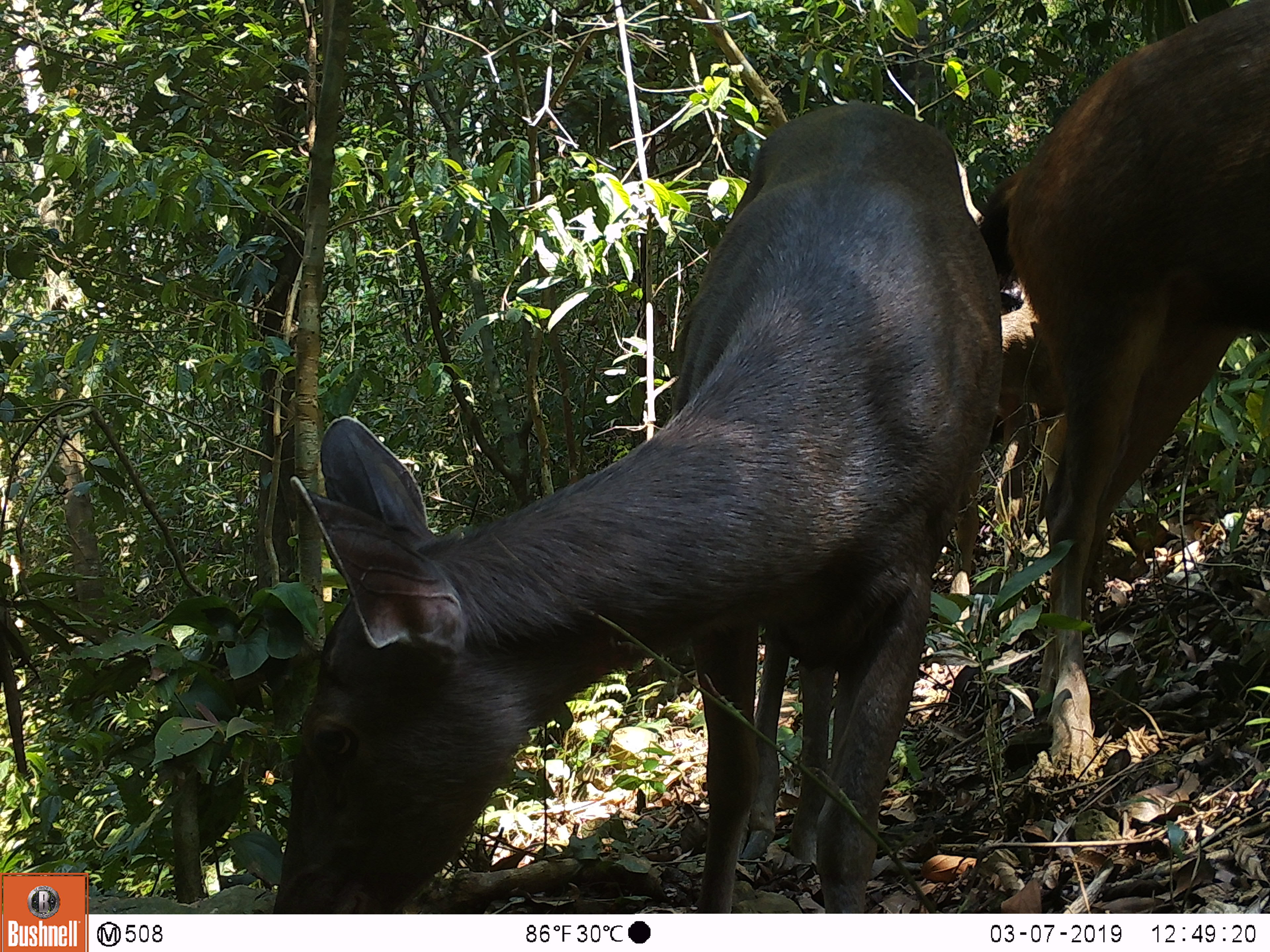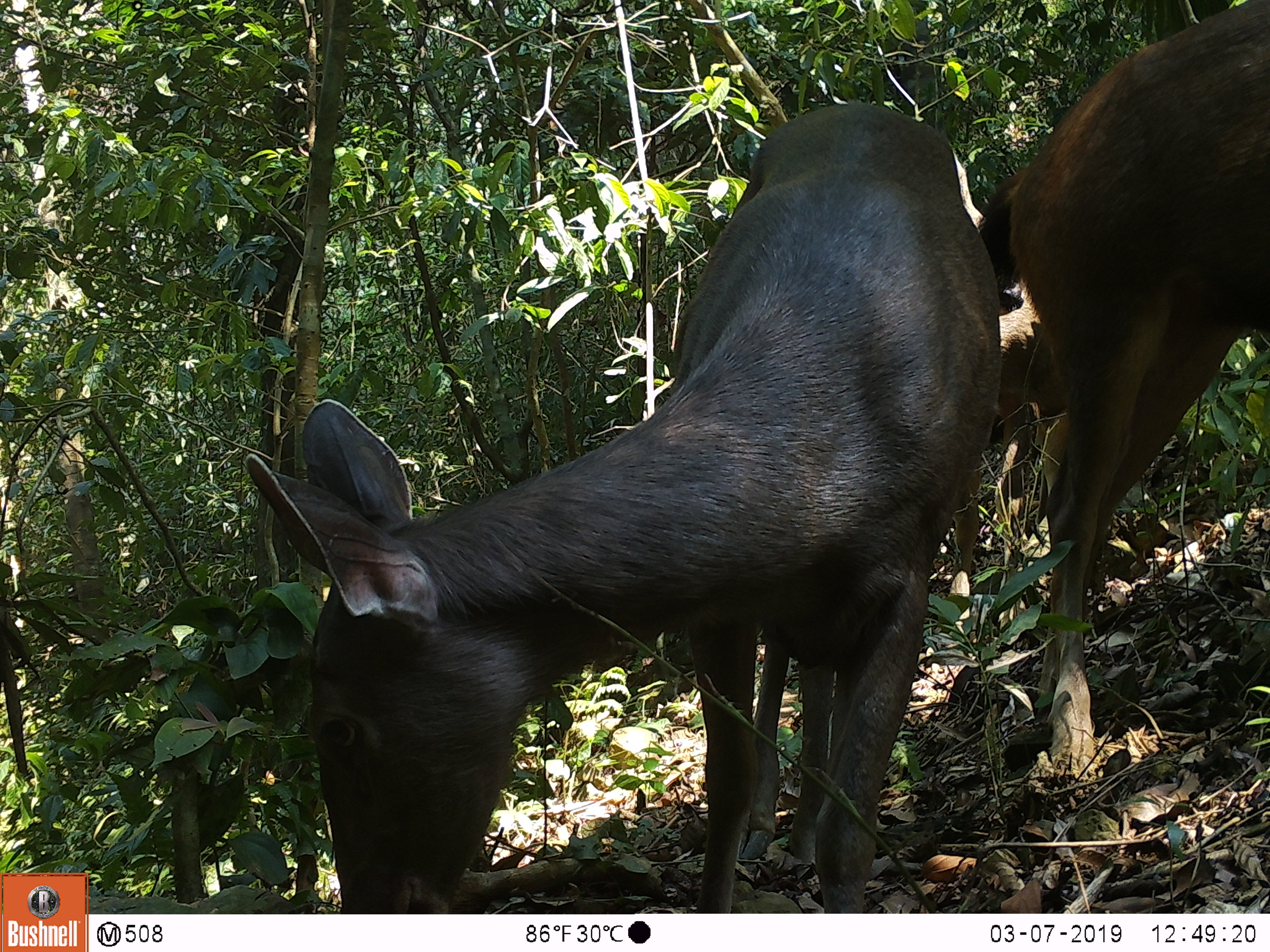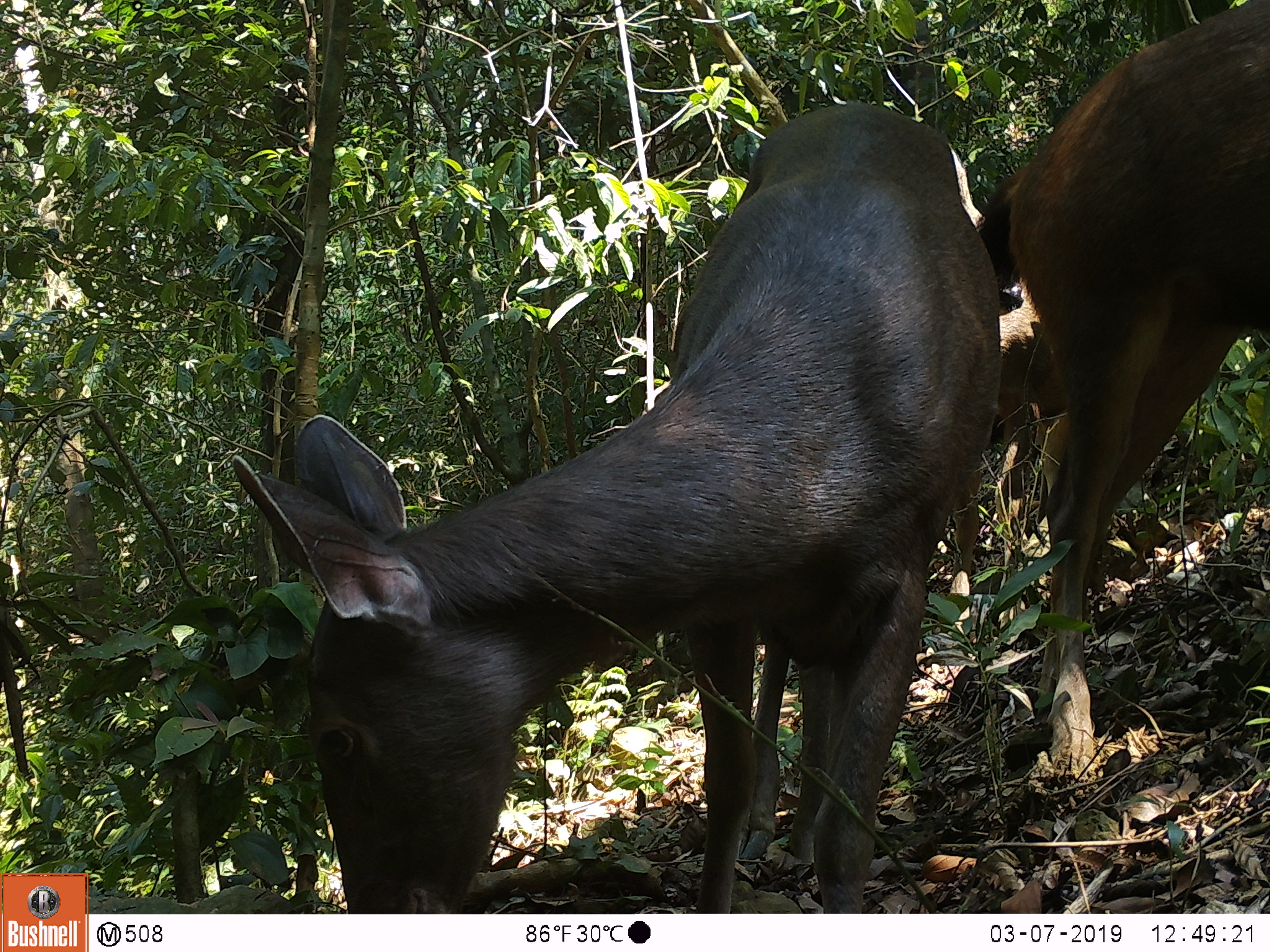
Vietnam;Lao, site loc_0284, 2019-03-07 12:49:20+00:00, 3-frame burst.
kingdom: Animalia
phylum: Chordata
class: Mammalia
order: Artiodactyla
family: Cervidae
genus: Rusa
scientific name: Rusa unicolor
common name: sambar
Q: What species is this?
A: Sambar (Rusa unicolor).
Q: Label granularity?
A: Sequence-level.